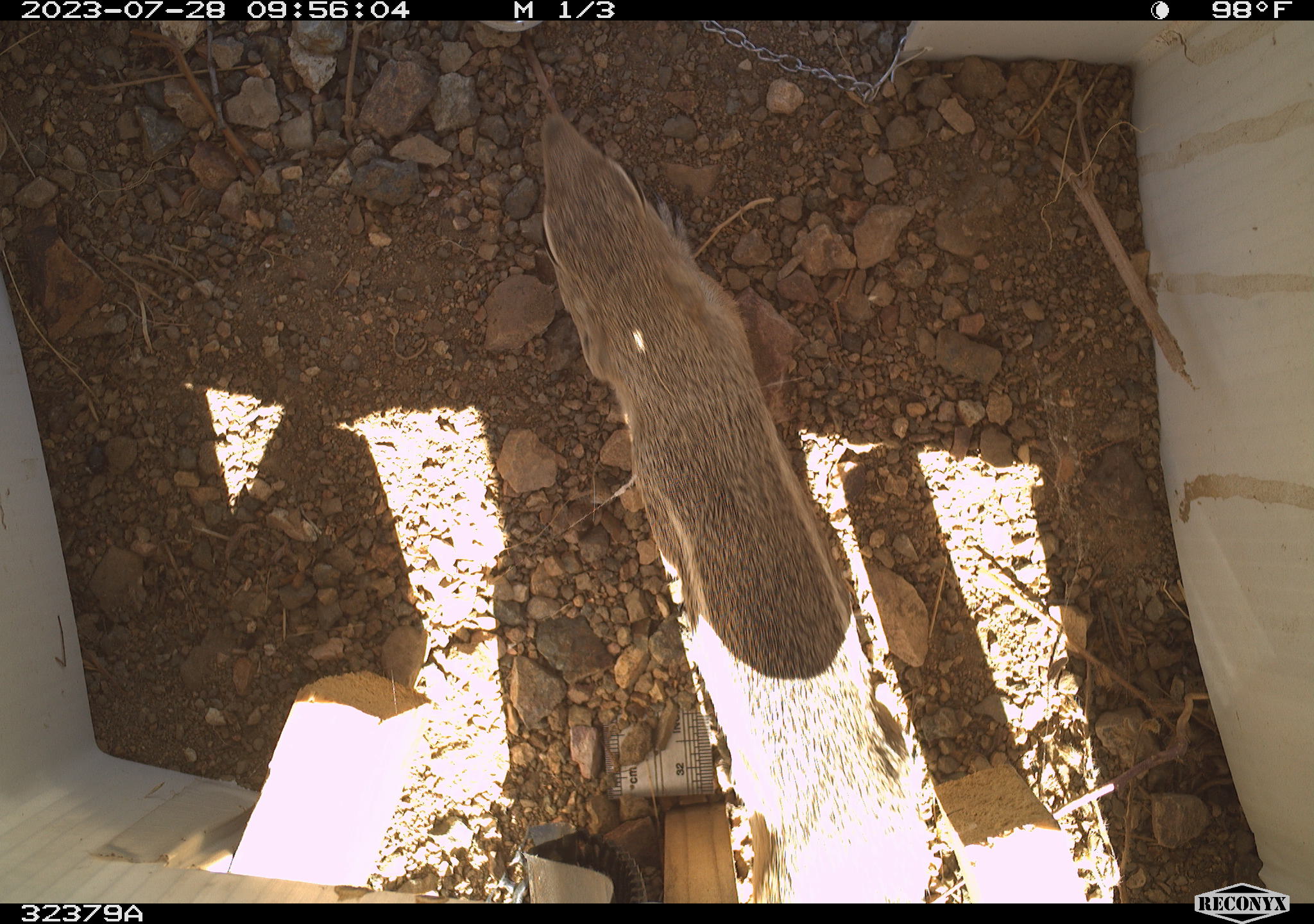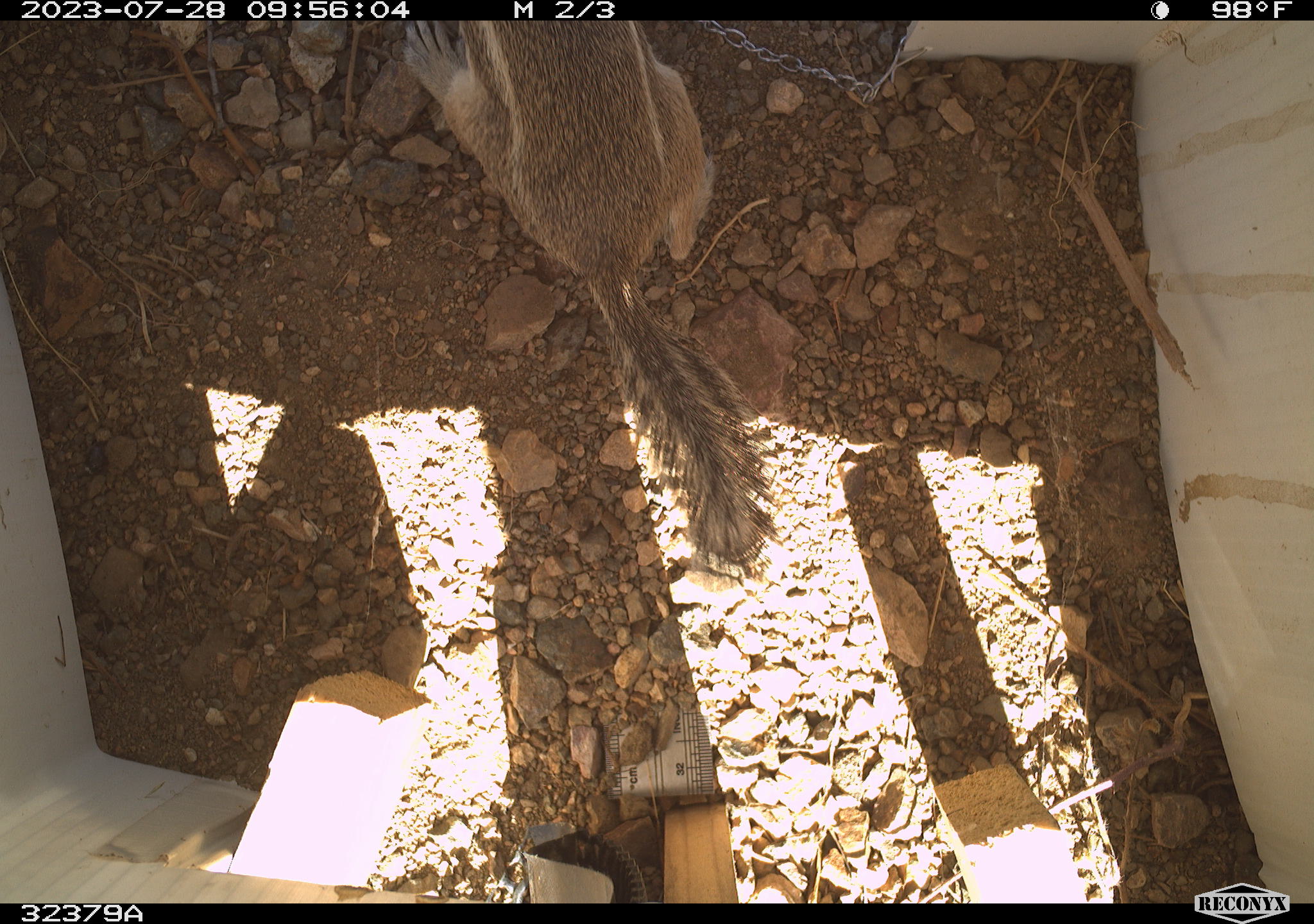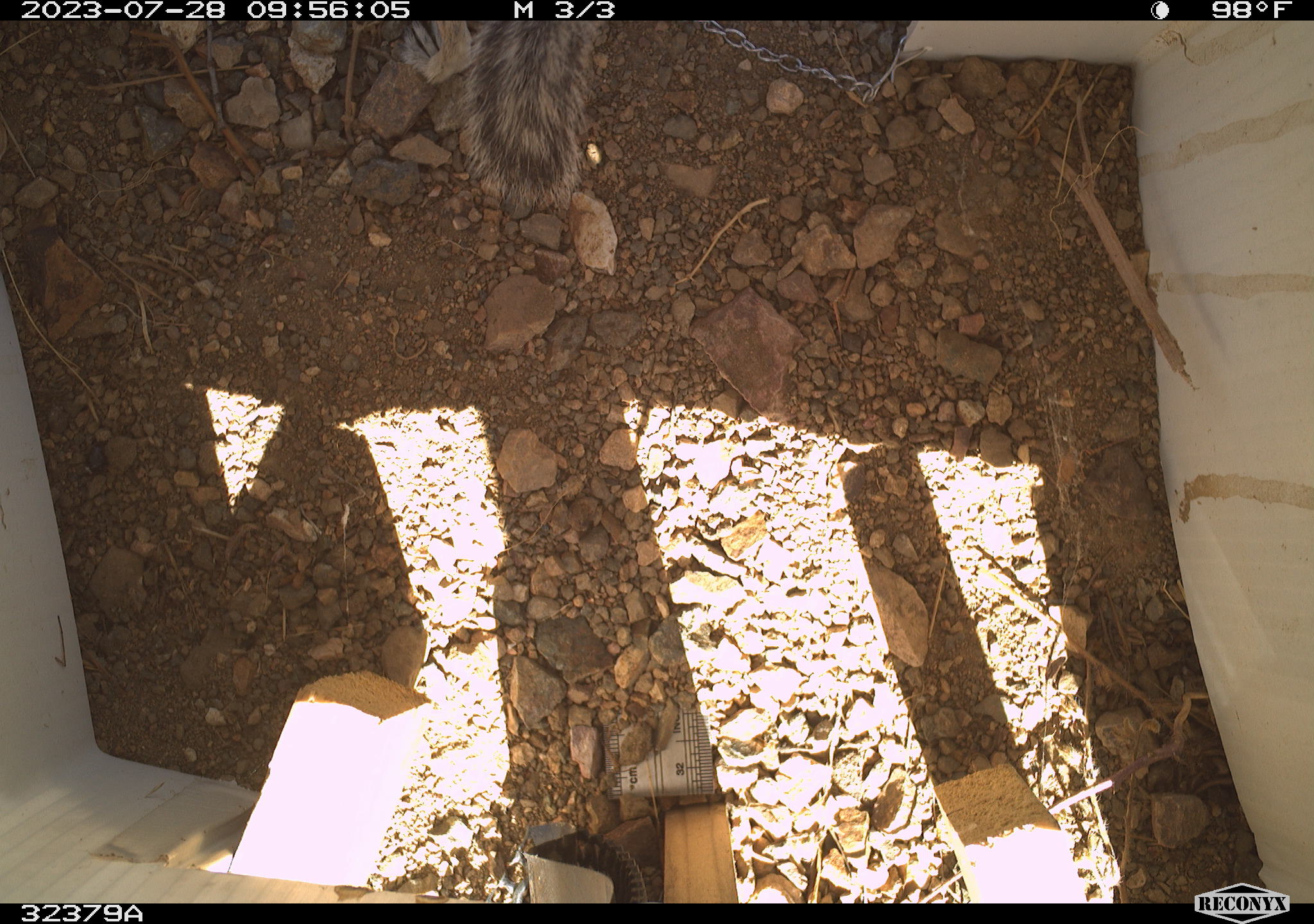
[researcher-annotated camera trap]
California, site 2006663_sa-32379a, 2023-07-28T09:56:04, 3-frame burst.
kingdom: Animalia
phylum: Chordata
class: Mammalia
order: Rodentia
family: Sciuridae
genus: Ammospermophilus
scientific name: Ammospermophilus leucurus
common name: white-tailed antelope squirrel